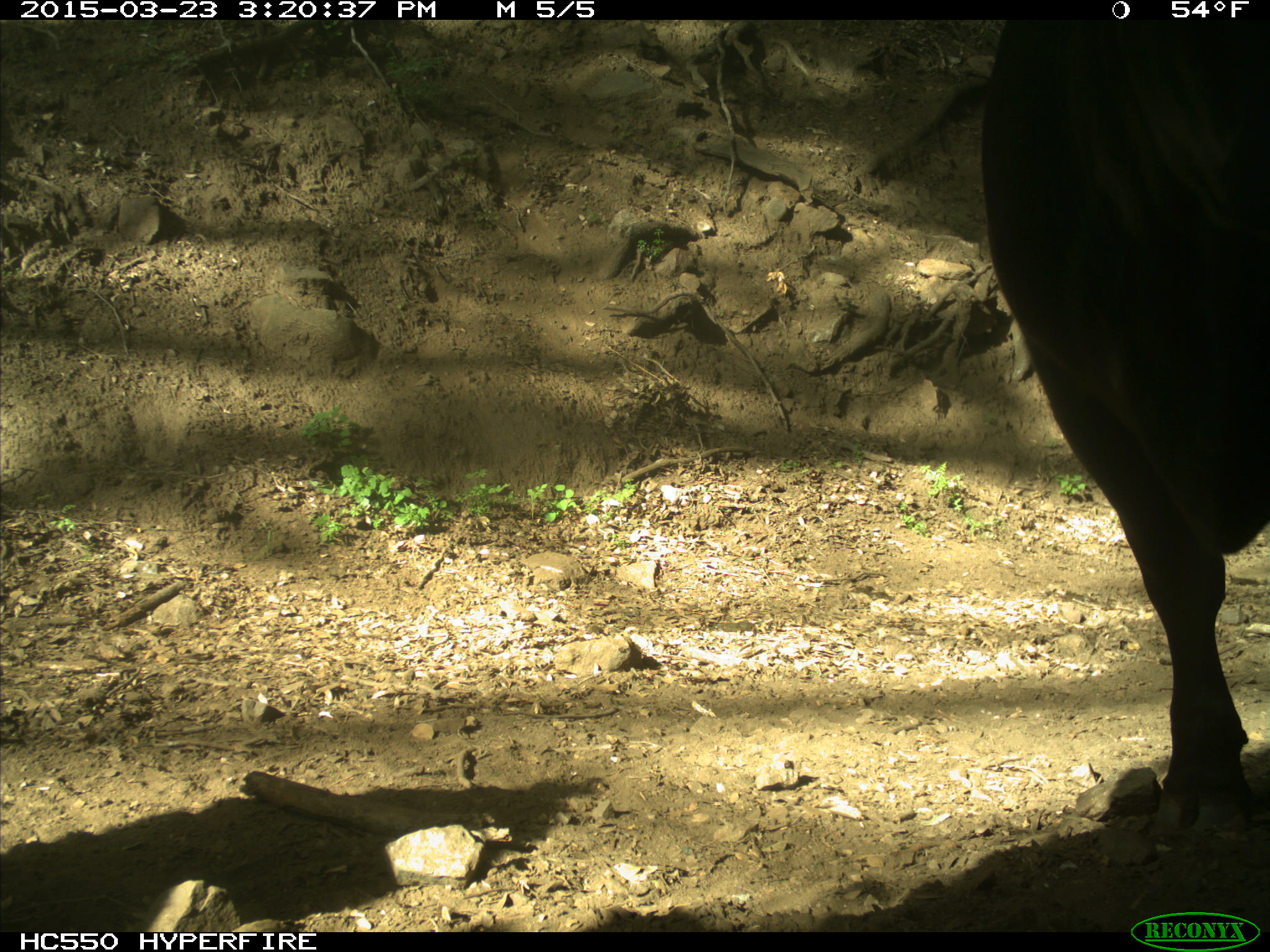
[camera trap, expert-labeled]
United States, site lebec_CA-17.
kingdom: Animalia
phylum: Chordata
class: Mammalia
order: Artiodactyla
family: Bovidae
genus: Bos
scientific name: Bos taurus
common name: domestic cow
Bos taurus (domestic cow).